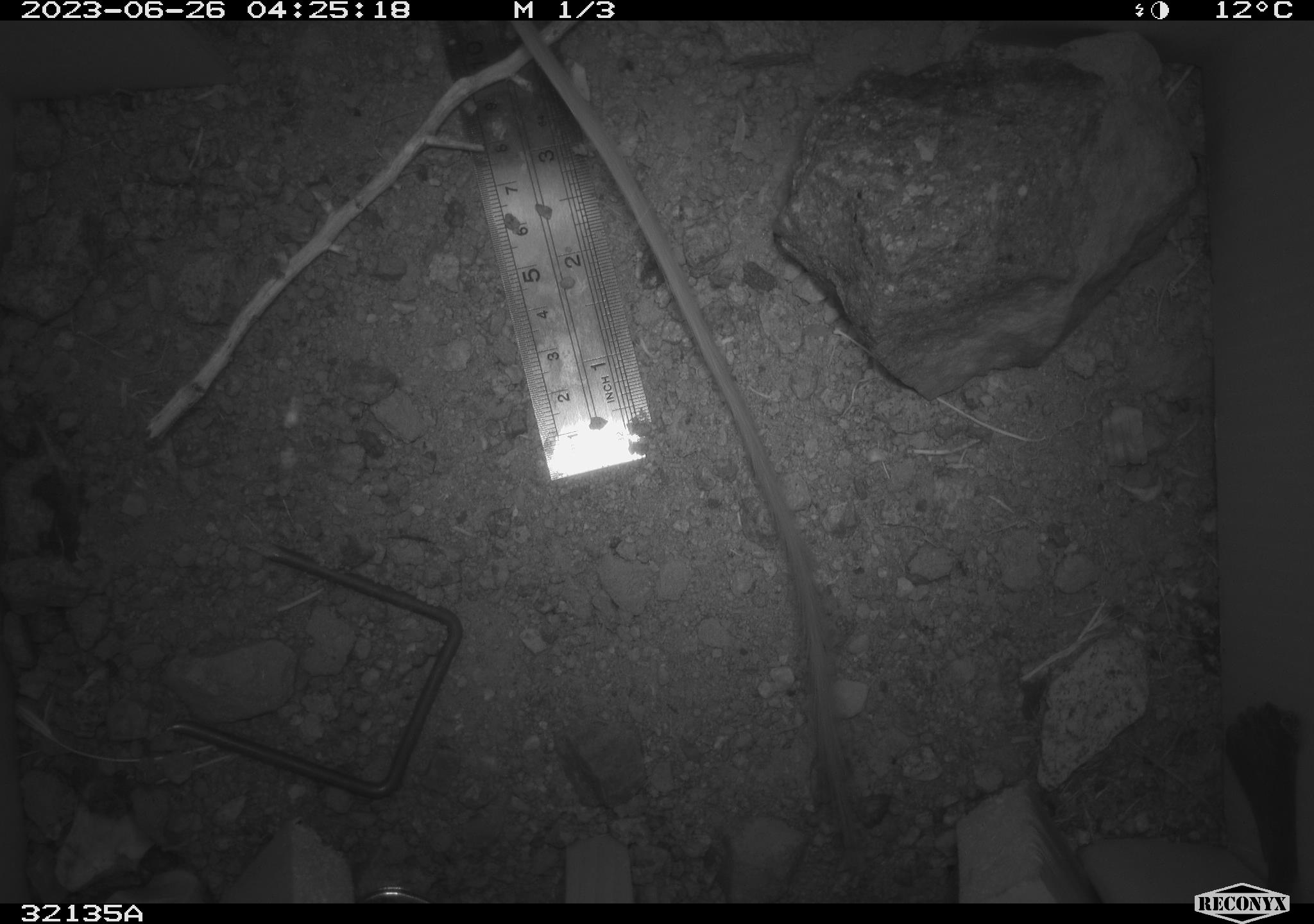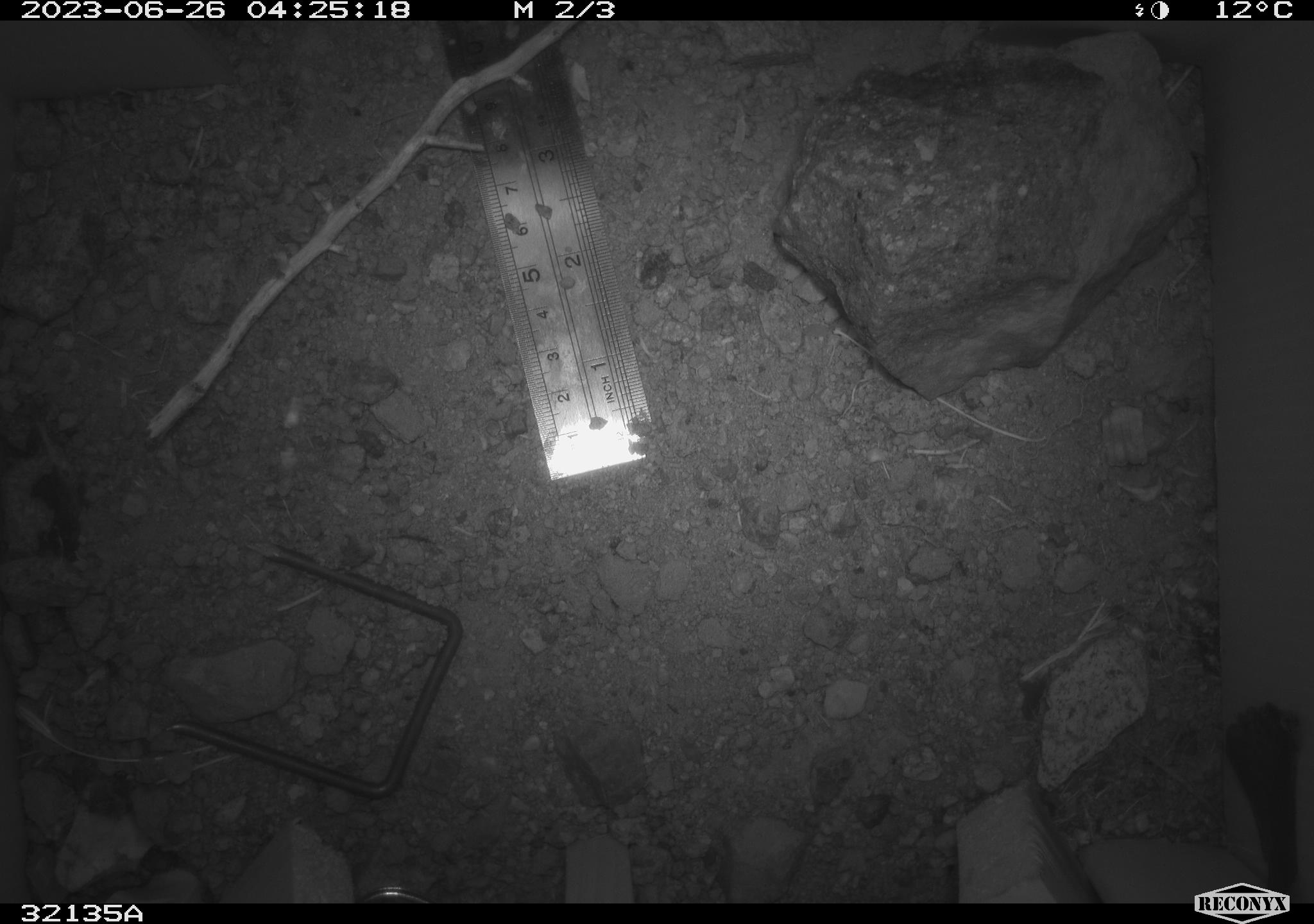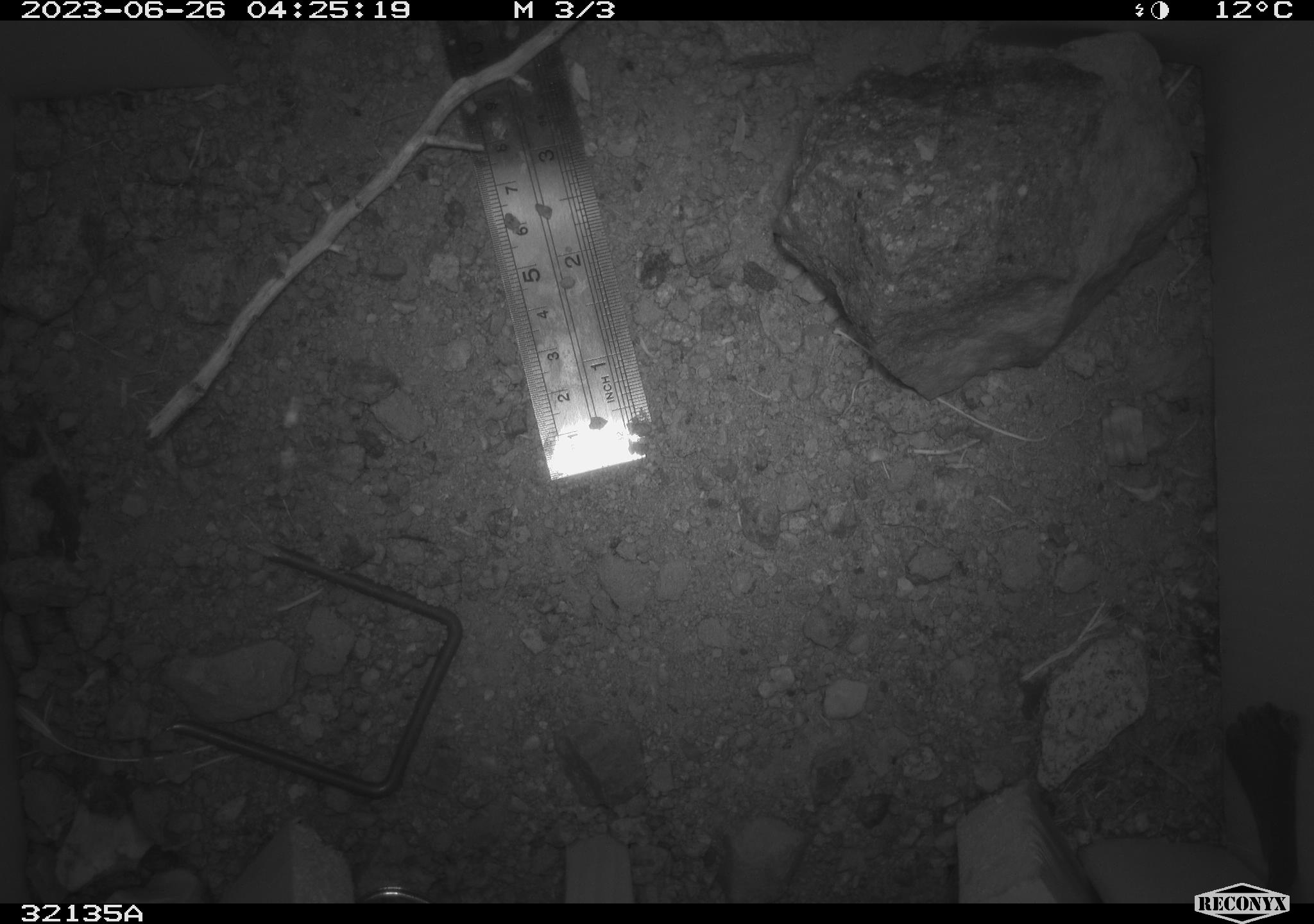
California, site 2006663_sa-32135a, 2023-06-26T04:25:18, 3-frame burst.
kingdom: Animalia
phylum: Chordata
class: Mammalia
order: Rodentia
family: Heteromyidae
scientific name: Heteromyidae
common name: kangaroo rats and pocket mice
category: heteromyidae family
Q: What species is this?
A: Heteromyidae family (kangaroo rats and pocket mice) (Heteromyidae).